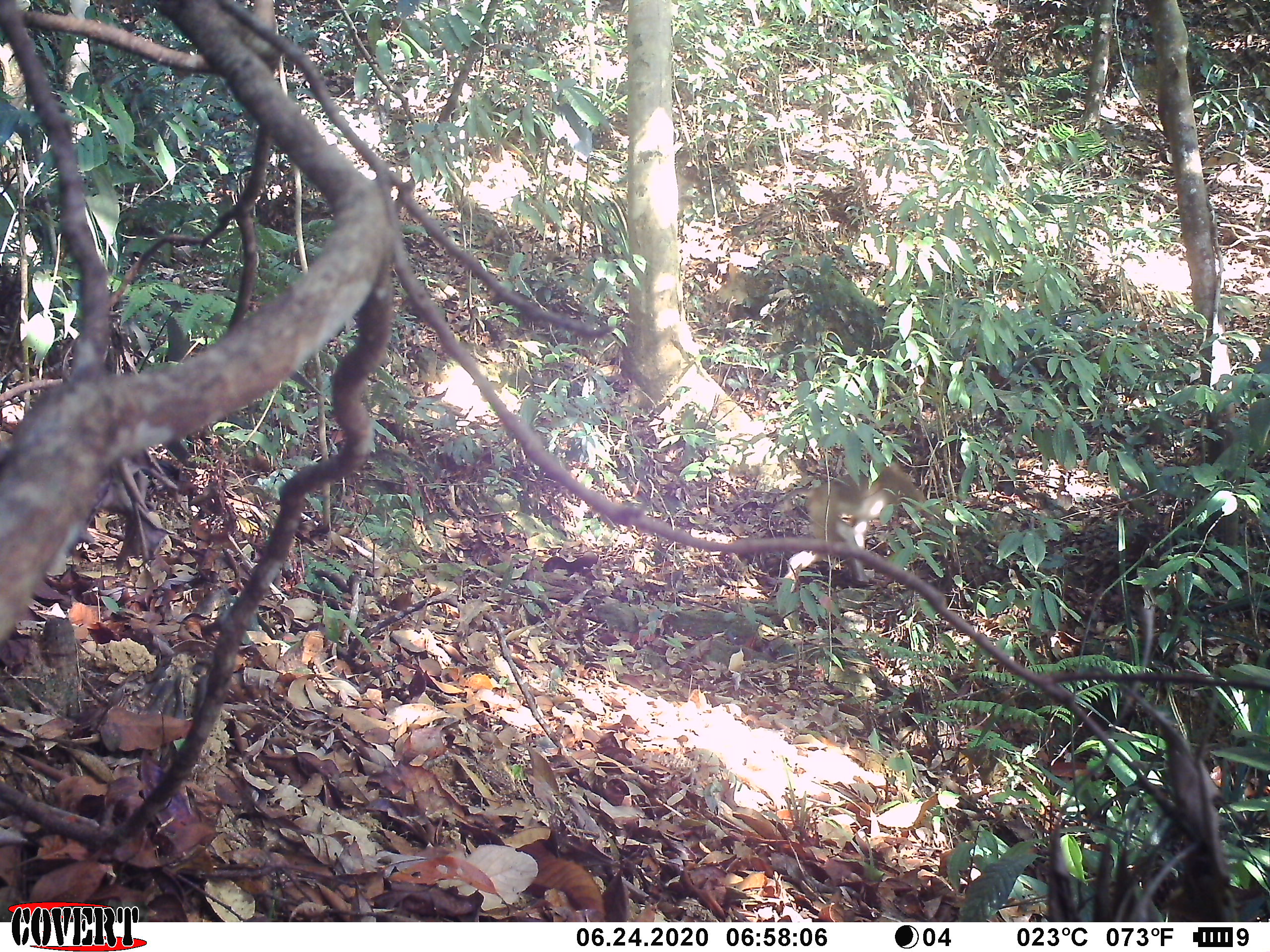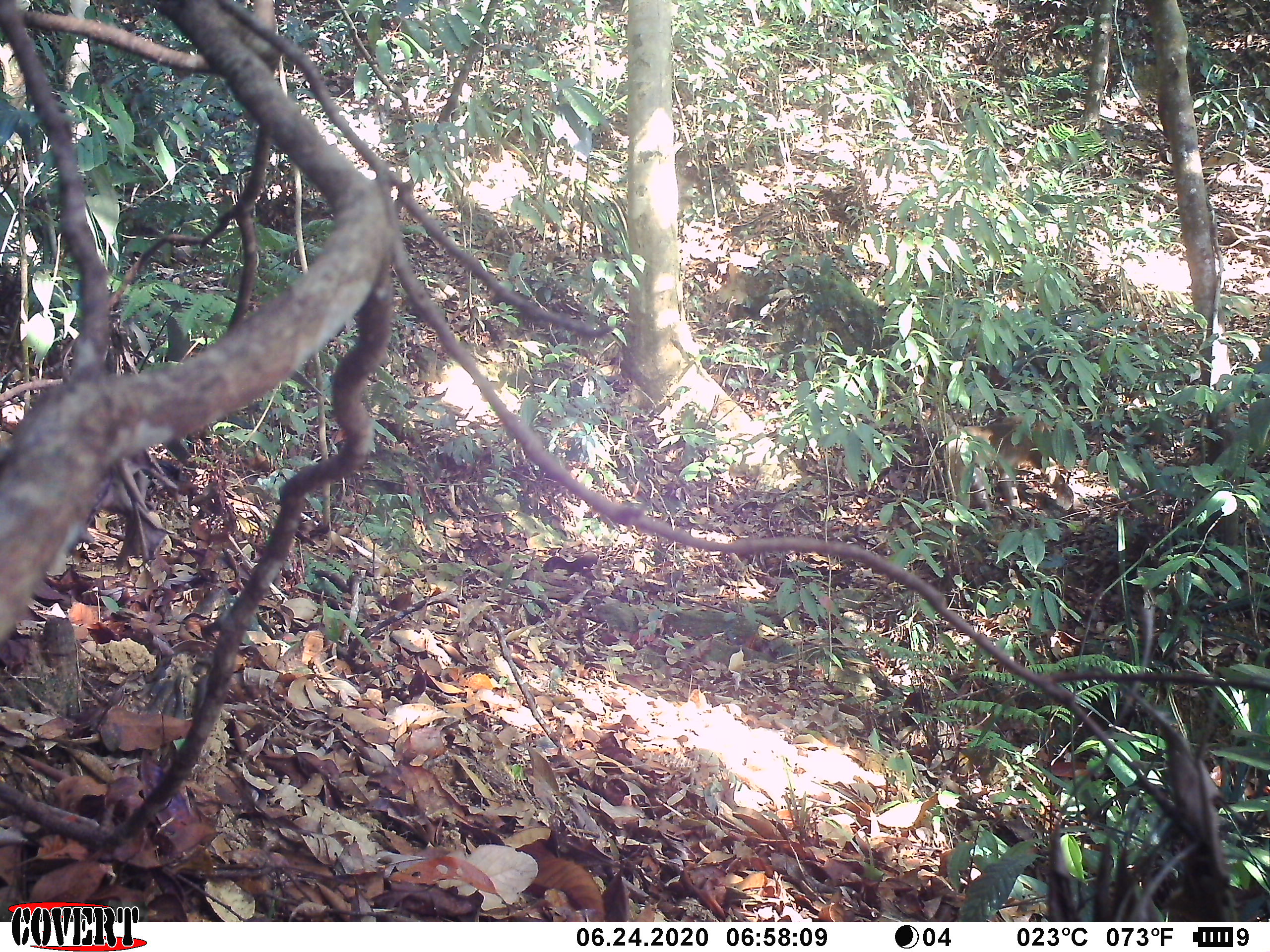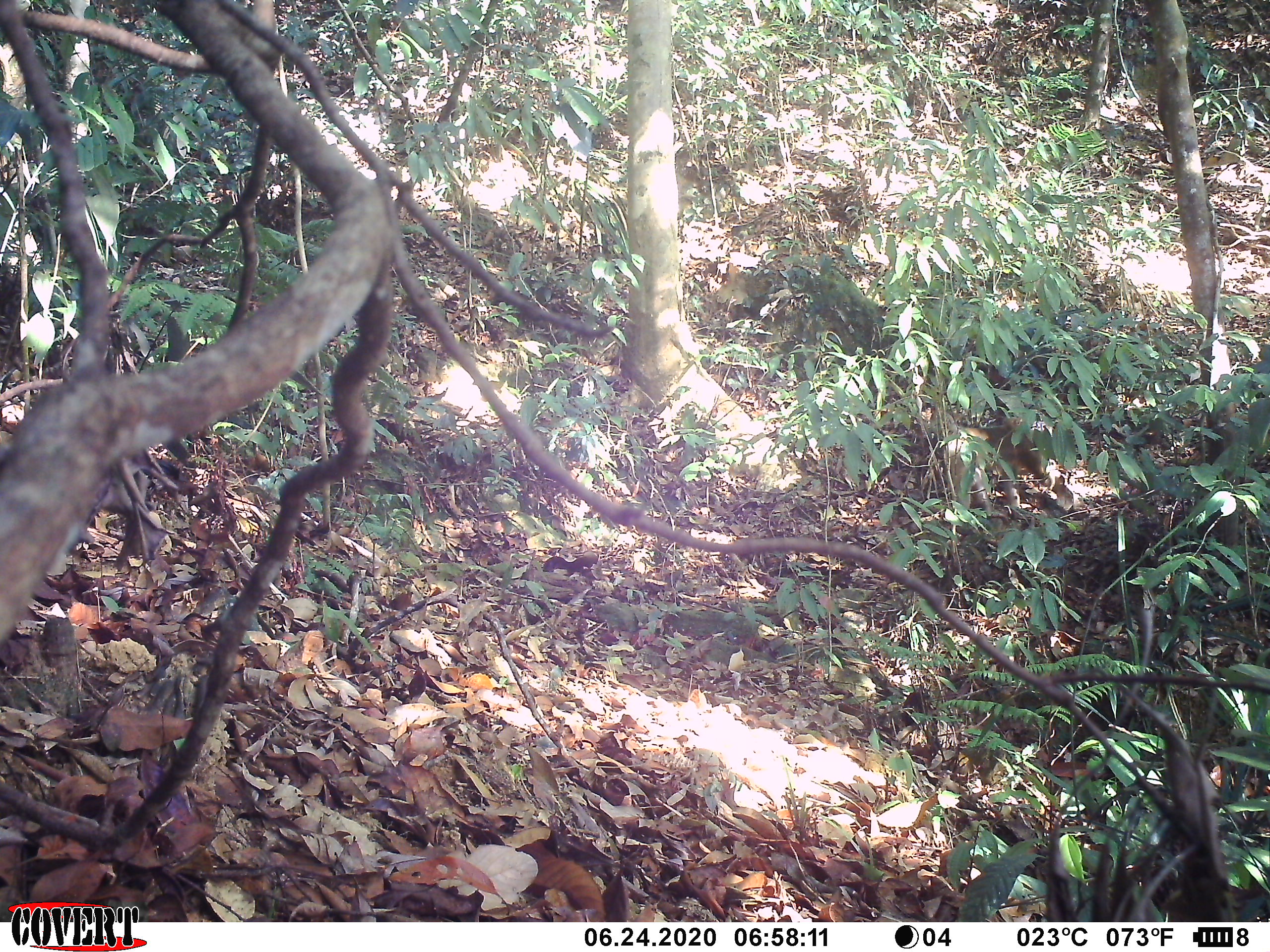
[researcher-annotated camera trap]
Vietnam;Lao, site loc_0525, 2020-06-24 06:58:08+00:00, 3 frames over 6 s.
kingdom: Animalia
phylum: Chordata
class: Mammalia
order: Primates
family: Cercopithecidae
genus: Macaca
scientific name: Macaca nemestrina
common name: pig-tailed macaque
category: pig tailed macaque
Pig tailed macaque (pig-tailed macaque) (Macaca nemestrina). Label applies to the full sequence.